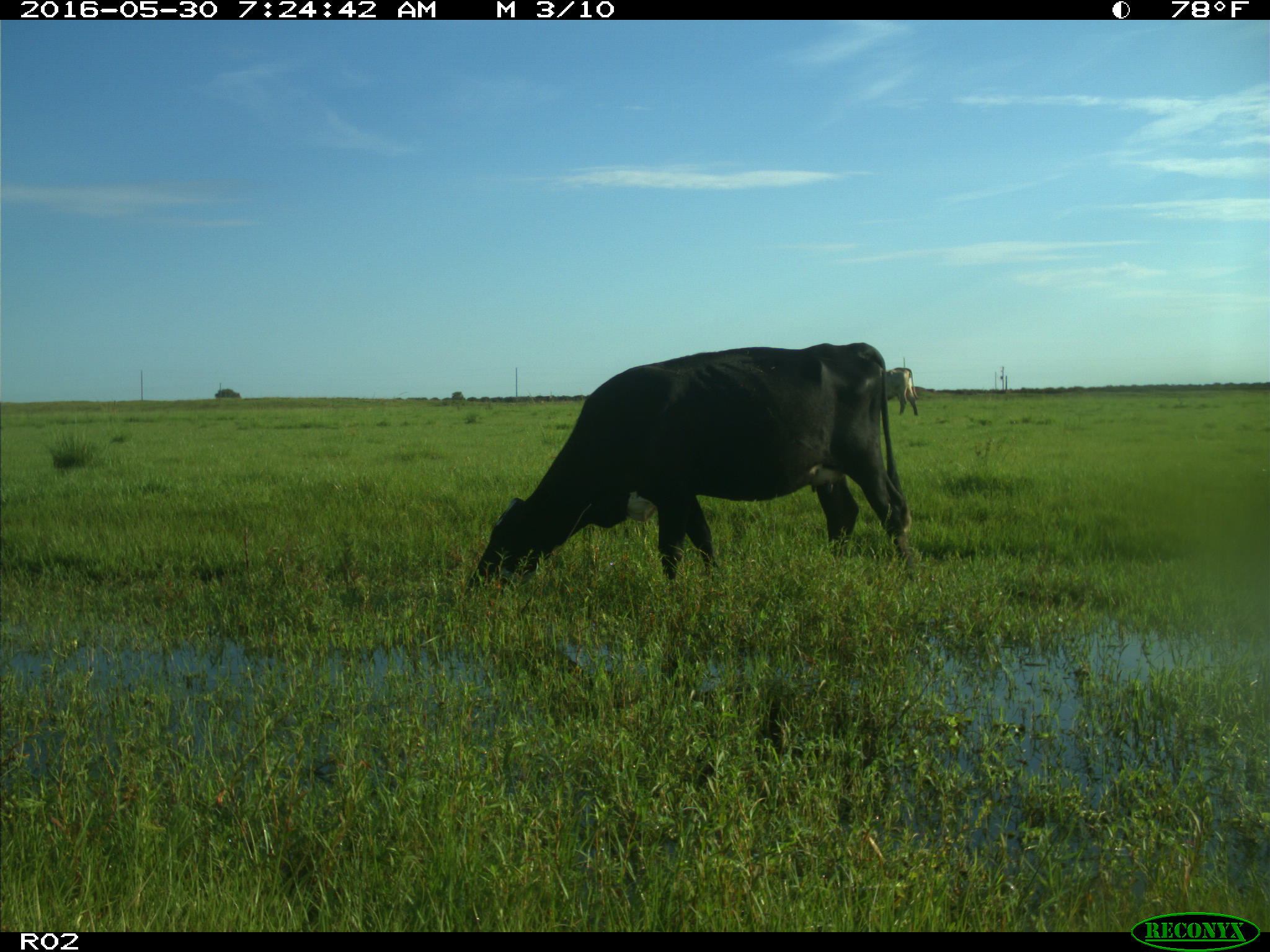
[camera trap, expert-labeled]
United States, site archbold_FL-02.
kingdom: Animalia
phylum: Chordata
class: Mammalia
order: Artiodactyla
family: Bovidae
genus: Bos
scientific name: Bos taurus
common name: domestic cow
Bos taurus (domestic cow).